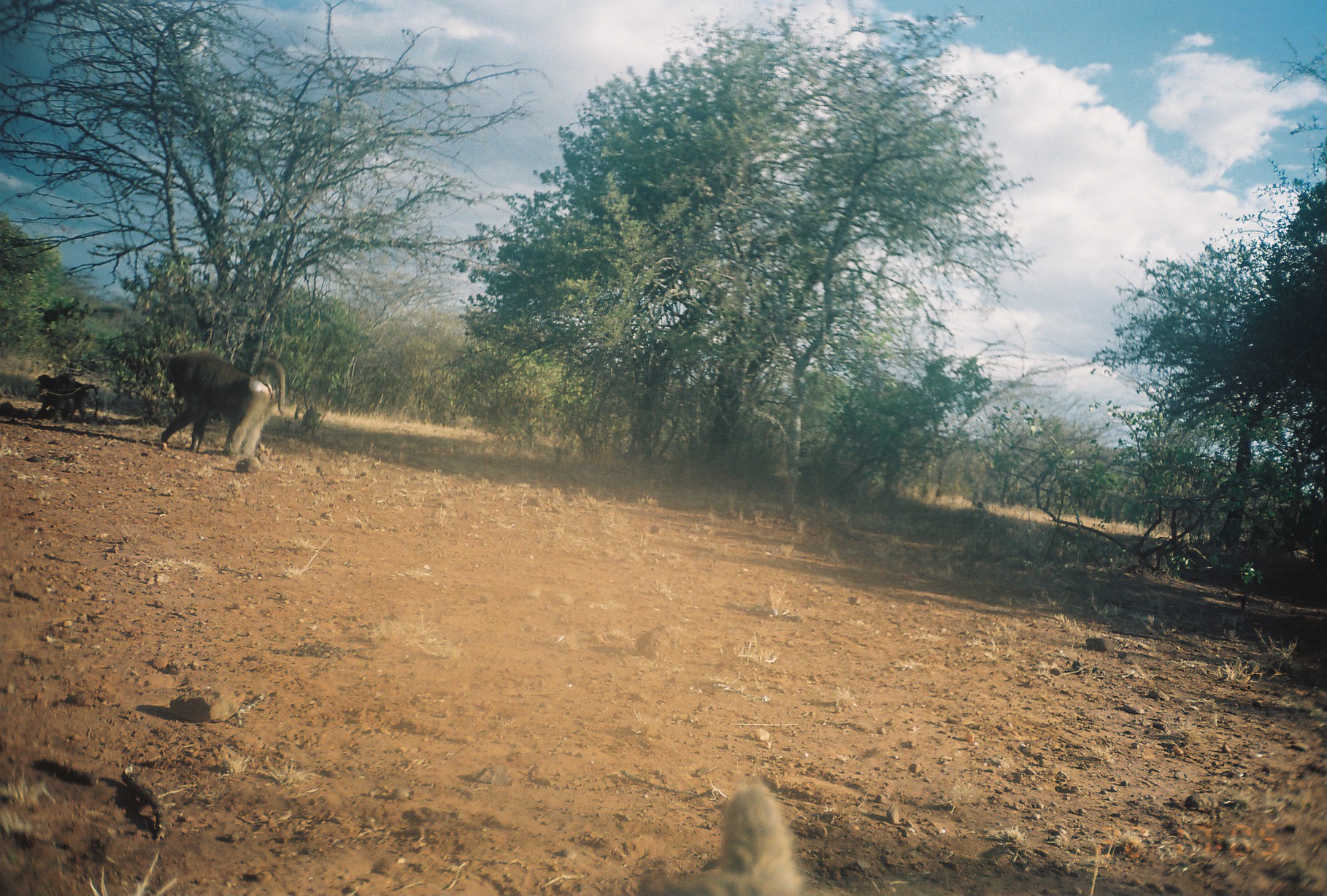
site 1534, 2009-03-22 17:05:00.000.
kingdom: Animalia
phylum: Chordata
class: Mammalia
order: Primates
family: Cercopithecidae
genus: Papio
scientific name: Papio anubis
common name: olive baboon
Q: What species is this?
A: Papio anubis (olive baboon).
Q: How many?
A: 4.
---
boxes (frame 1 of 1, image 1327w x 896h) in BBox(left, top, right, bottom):
papio anubis: BBox(162, 351, 284, 460); BBox(37, 374, 100, 424)